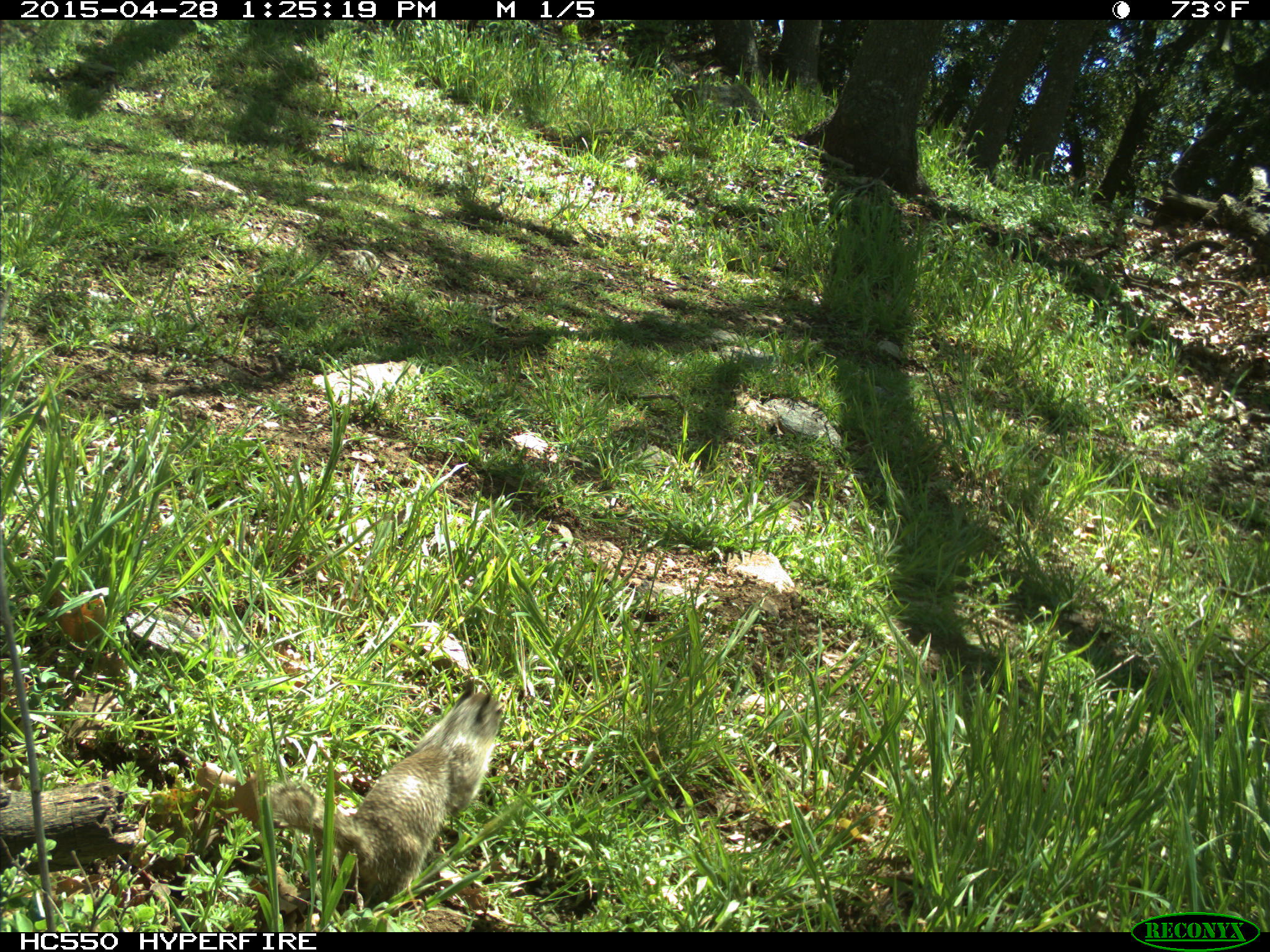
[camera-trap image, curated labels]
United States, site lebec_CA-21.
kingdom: Animalia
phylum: Chordata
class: Mammalia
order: Rodentia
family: Sciuridae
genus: Otospermophilus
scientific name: Otospermophilus beecheyi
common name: california ground squirrel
Otospermophilus beecheyi (california ground squirrel).